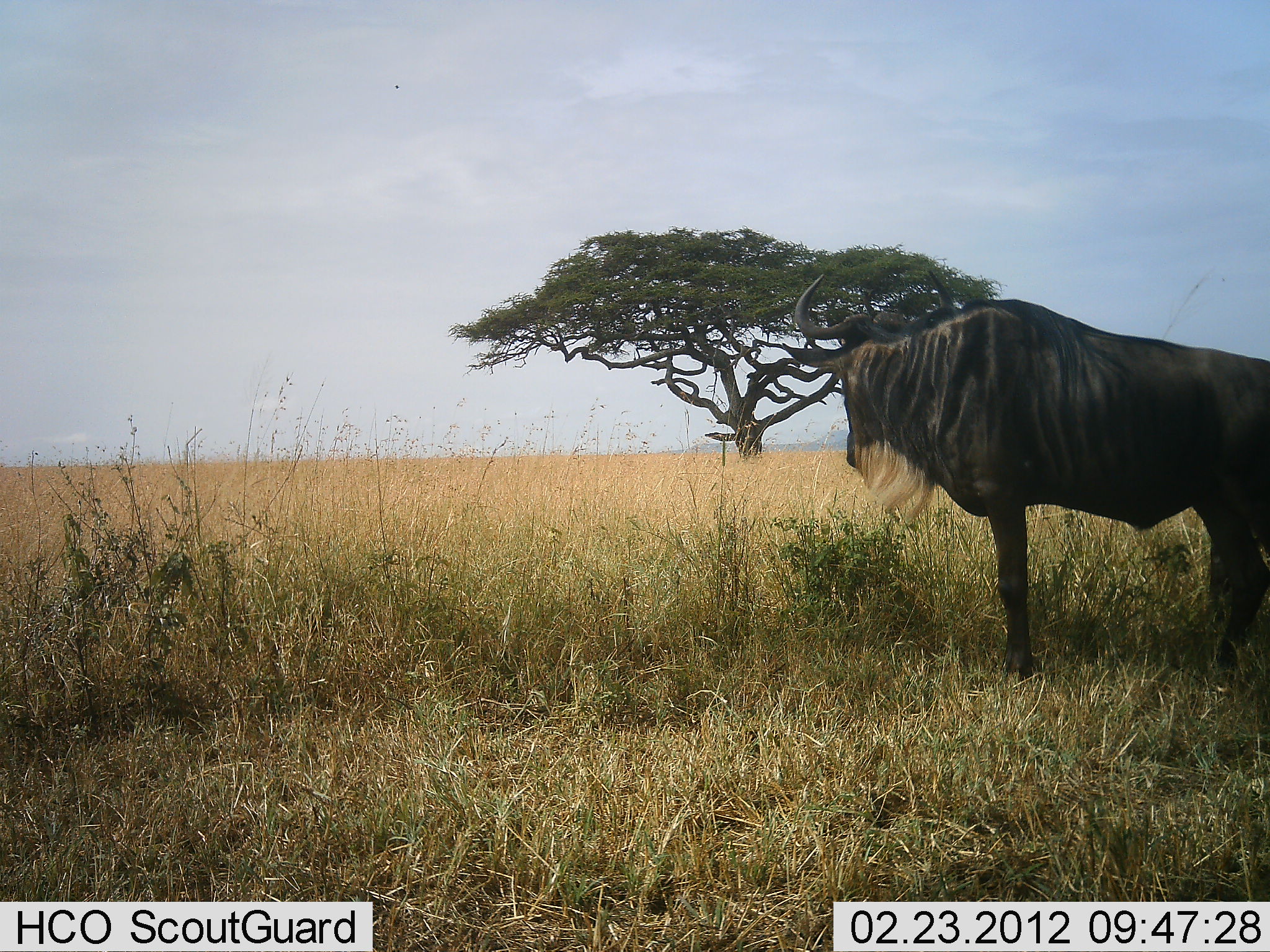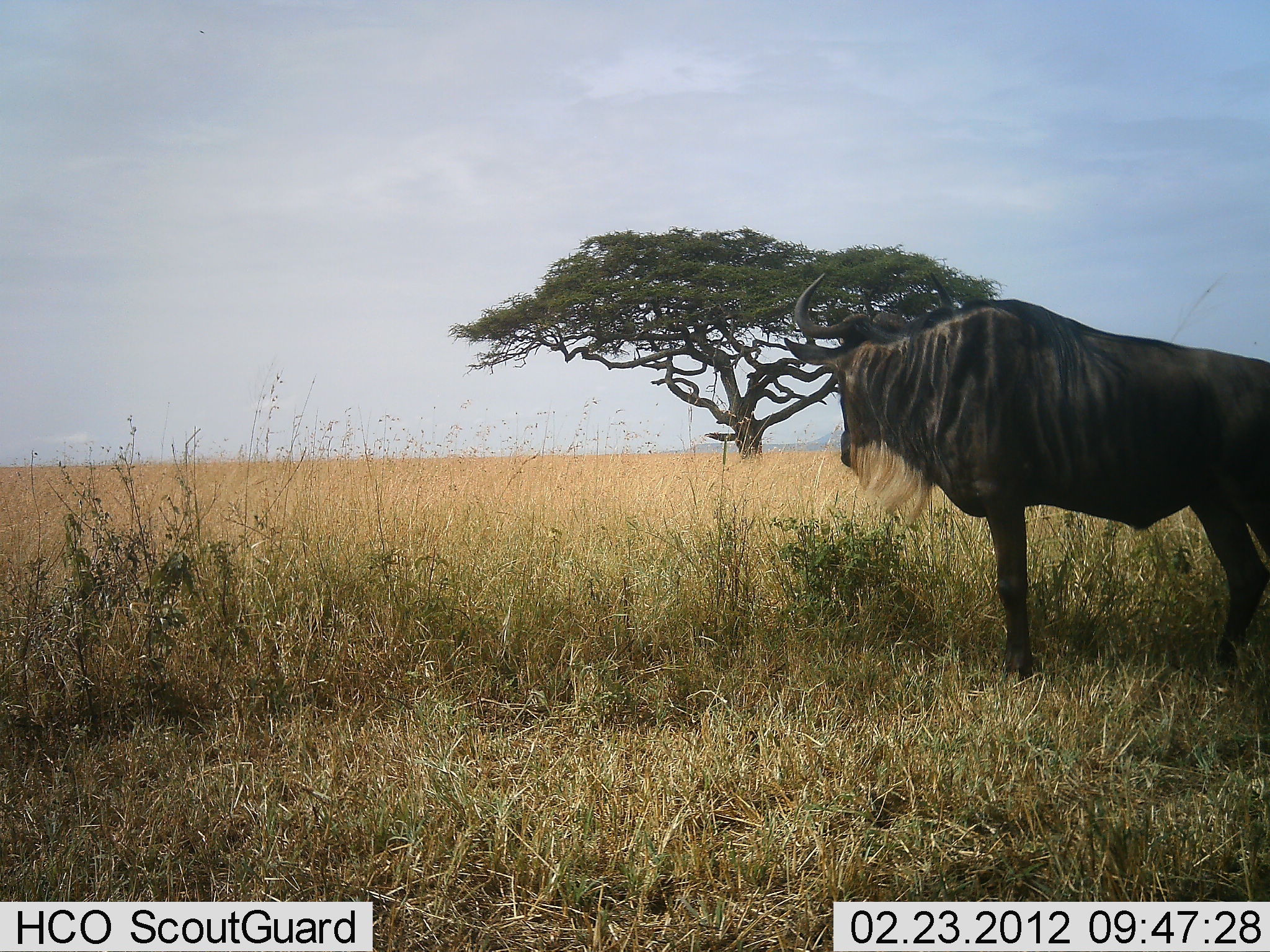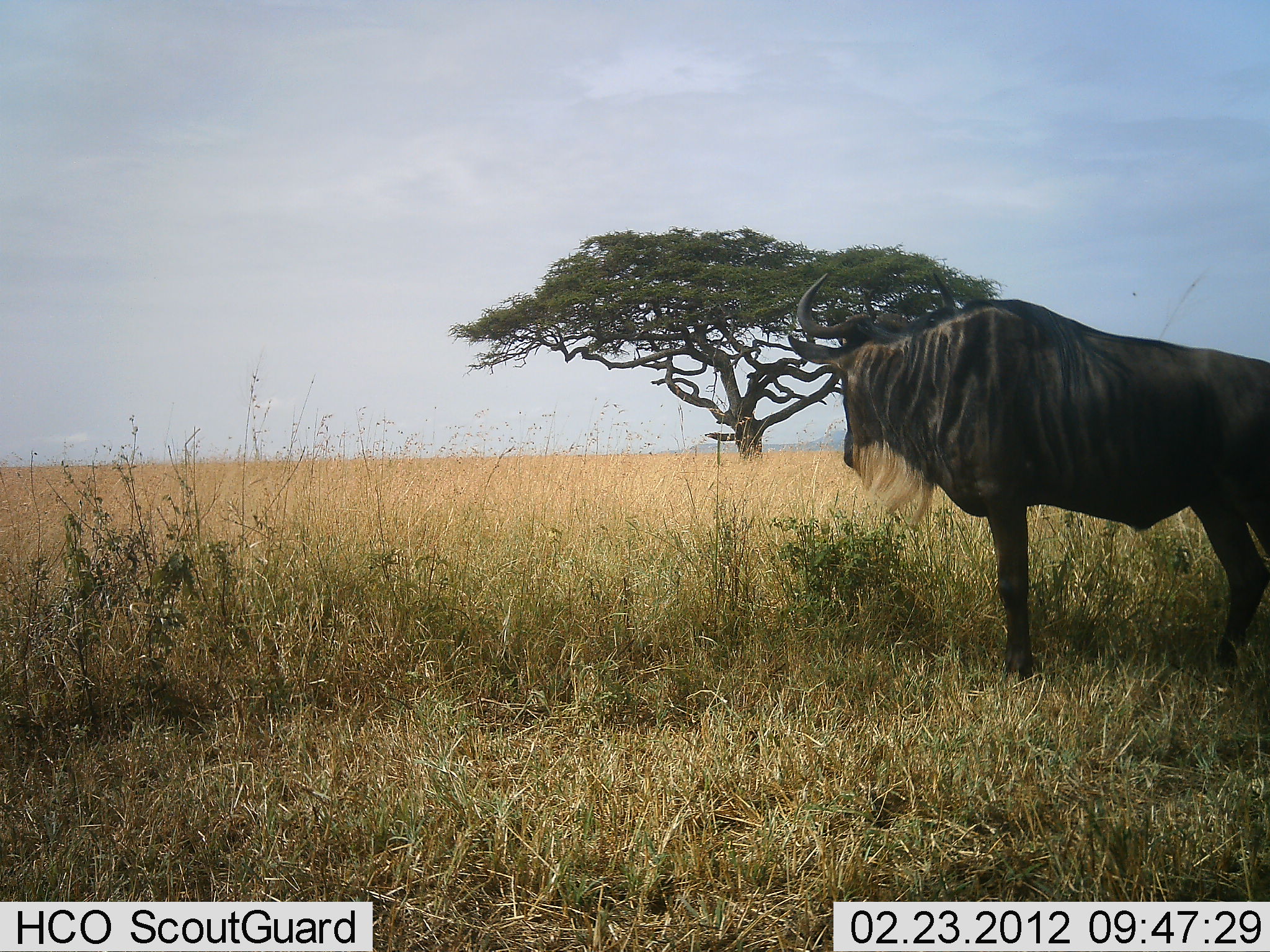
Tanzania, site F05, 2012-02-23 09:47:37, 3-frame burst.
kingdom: Animalia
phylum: Chordata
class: Mammalia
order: Artiodactyla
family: Bovidae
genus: Connochaetes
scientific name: Connochaetes taurinus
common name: blue wildebeest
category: wildebeest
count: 1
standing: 97%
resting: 0%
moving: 3%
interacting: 0%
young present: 0%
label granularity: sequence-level